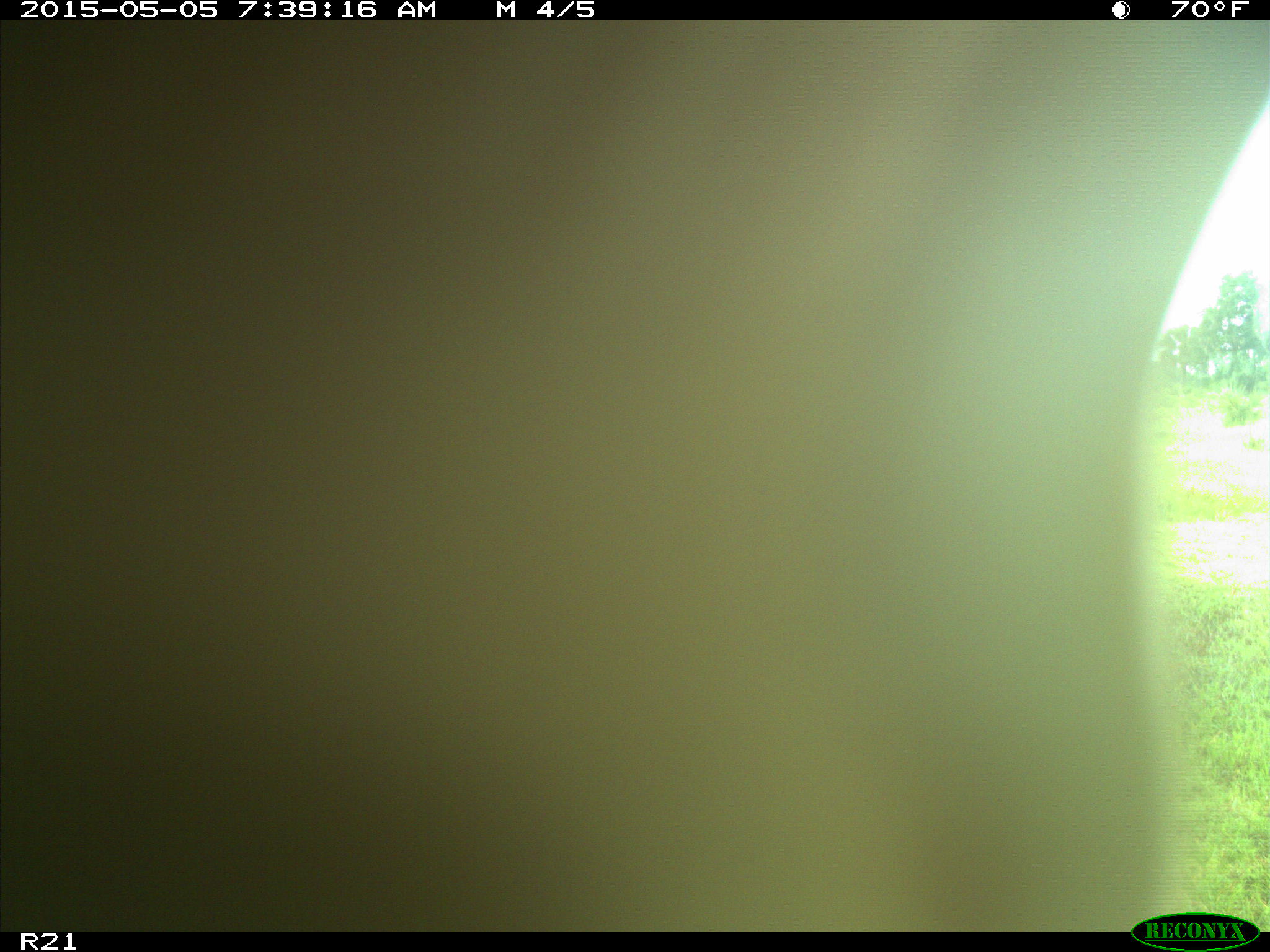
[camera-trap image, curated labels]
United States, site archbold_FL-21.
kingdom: Animalia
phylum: Chordata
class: Mammalia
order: Artiodactyla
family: Bovidae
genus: Bos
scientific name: Bos taurus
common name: domestic cow